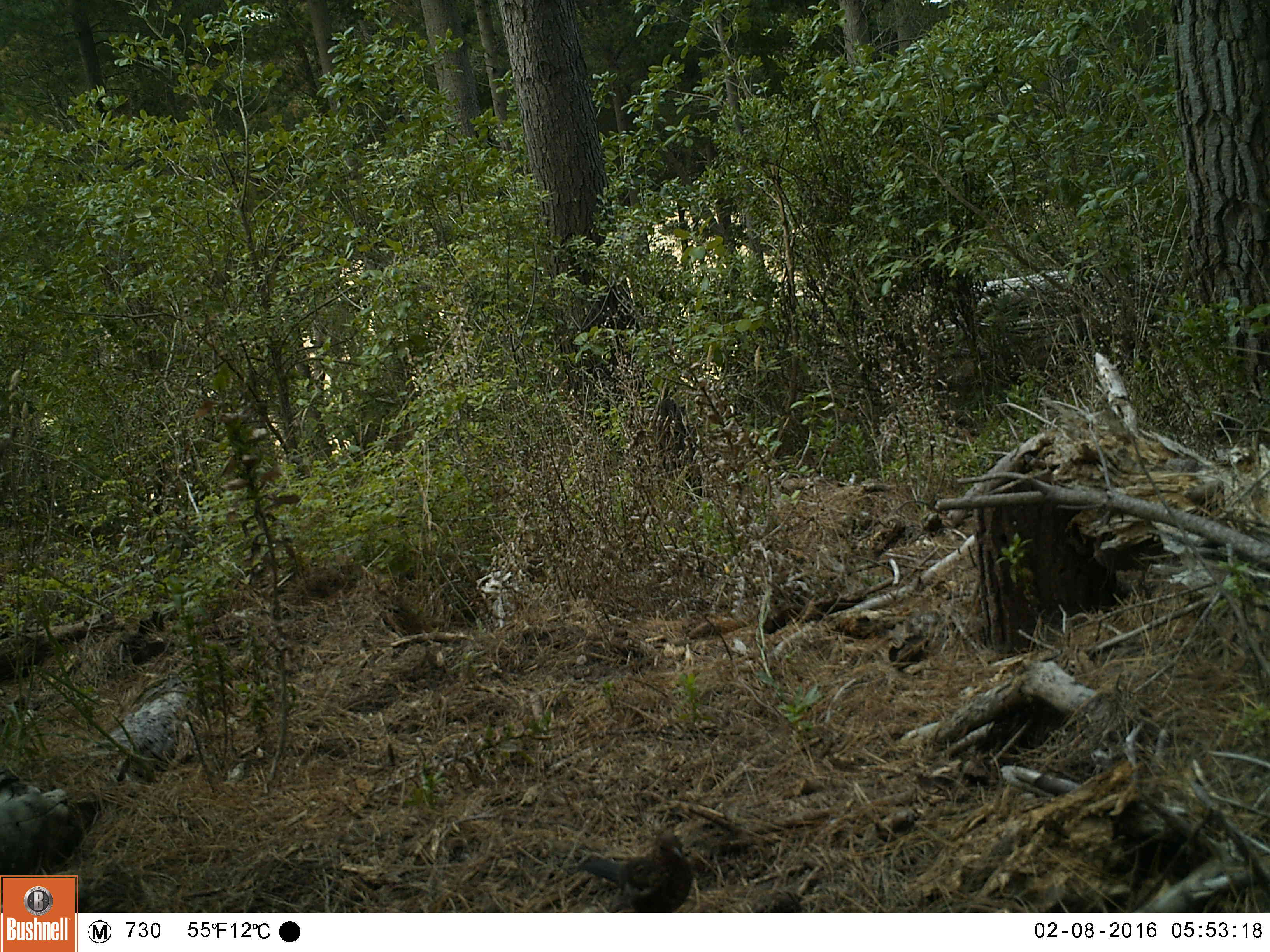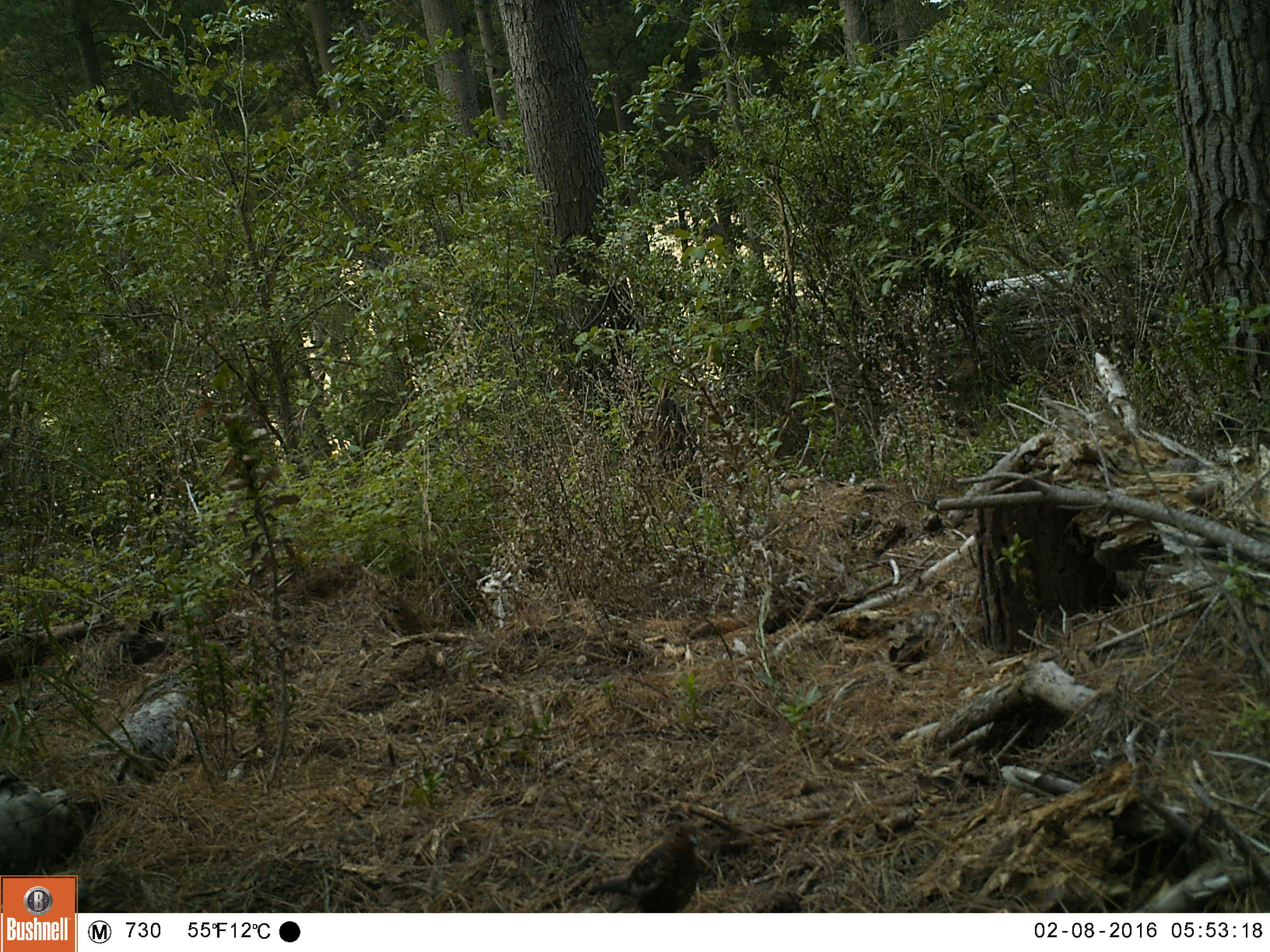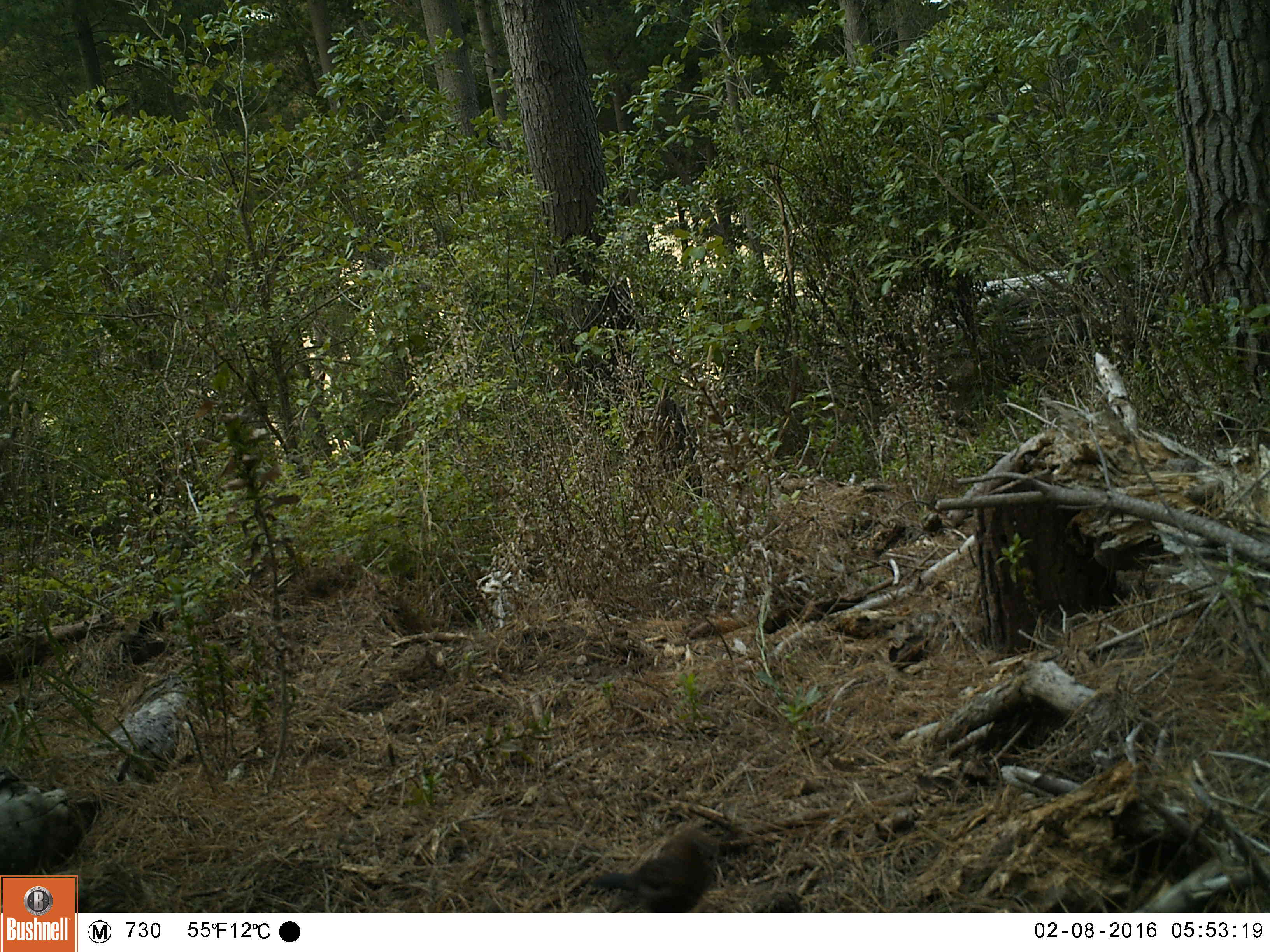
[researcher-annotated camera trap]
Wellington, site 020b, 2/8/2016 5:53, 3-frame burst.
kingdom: Animalia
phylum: Chordata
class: Aves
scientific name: Aves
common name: bird